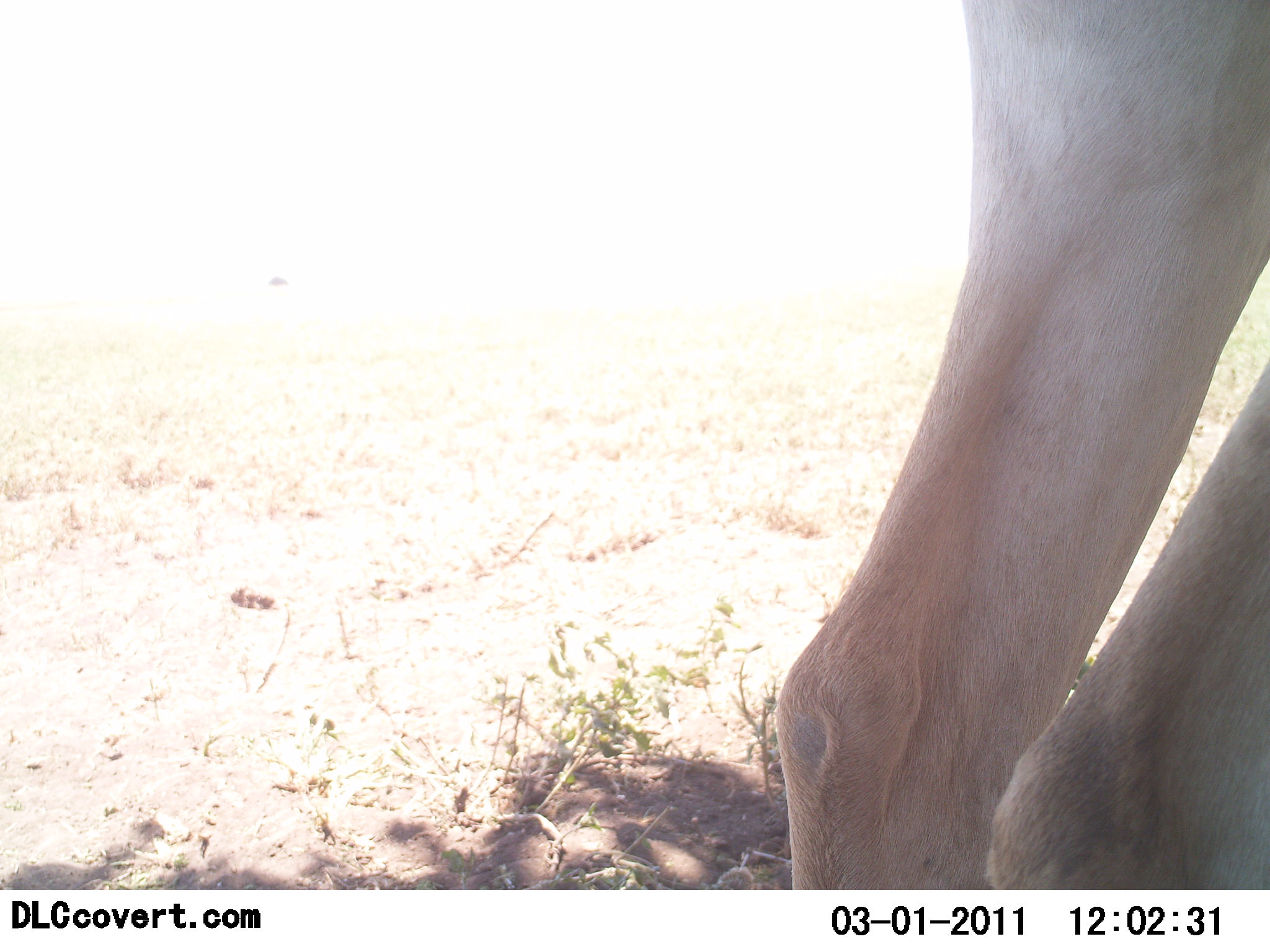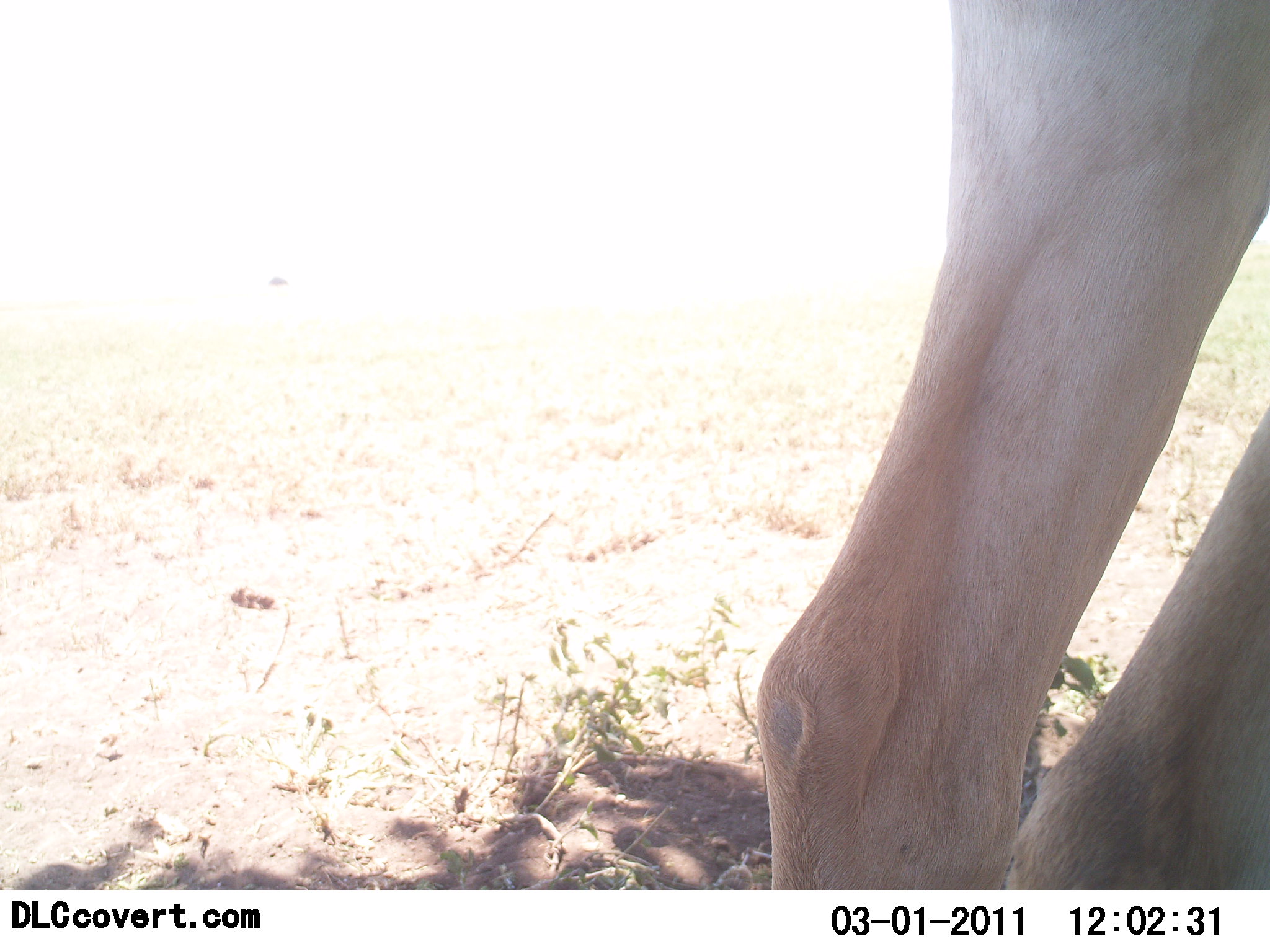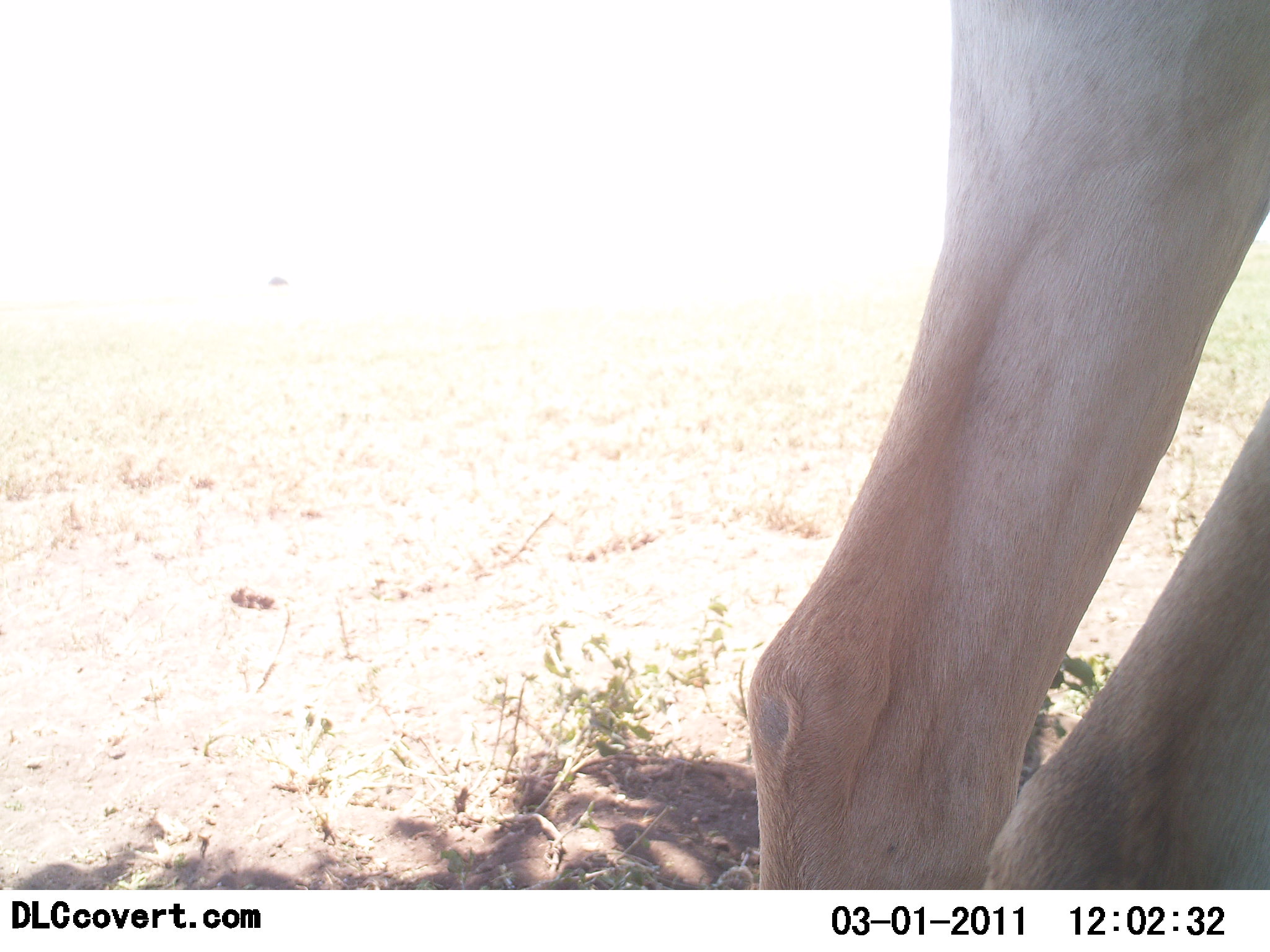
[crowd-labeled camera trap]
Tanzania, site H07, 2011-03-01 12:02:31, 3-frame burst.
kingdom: Animalia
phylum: Chordata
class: Mammalia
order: Artiodactyla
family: Bovidae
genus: Alcelaphus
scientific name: Alcelaphus buselaphus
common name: hartebeest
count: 1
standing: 100%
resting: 0%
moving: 0%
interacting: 0%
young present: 0%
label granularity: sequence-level